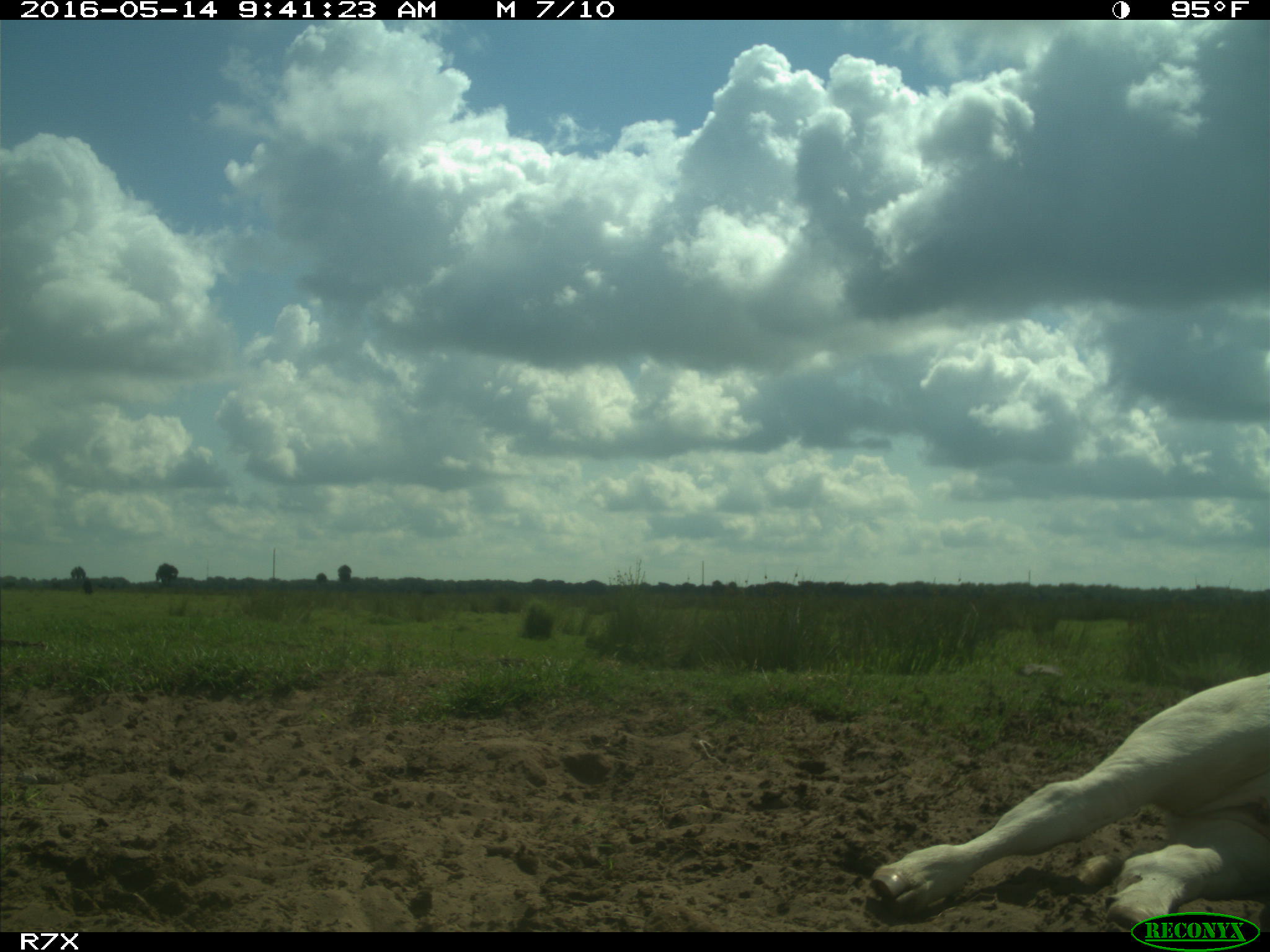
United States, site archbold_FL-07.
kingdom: Animalia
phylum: Chordata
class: Mammalia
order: Artiodactyla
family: Bovidae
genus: Bos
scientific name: Bos taurus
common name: domestic cow